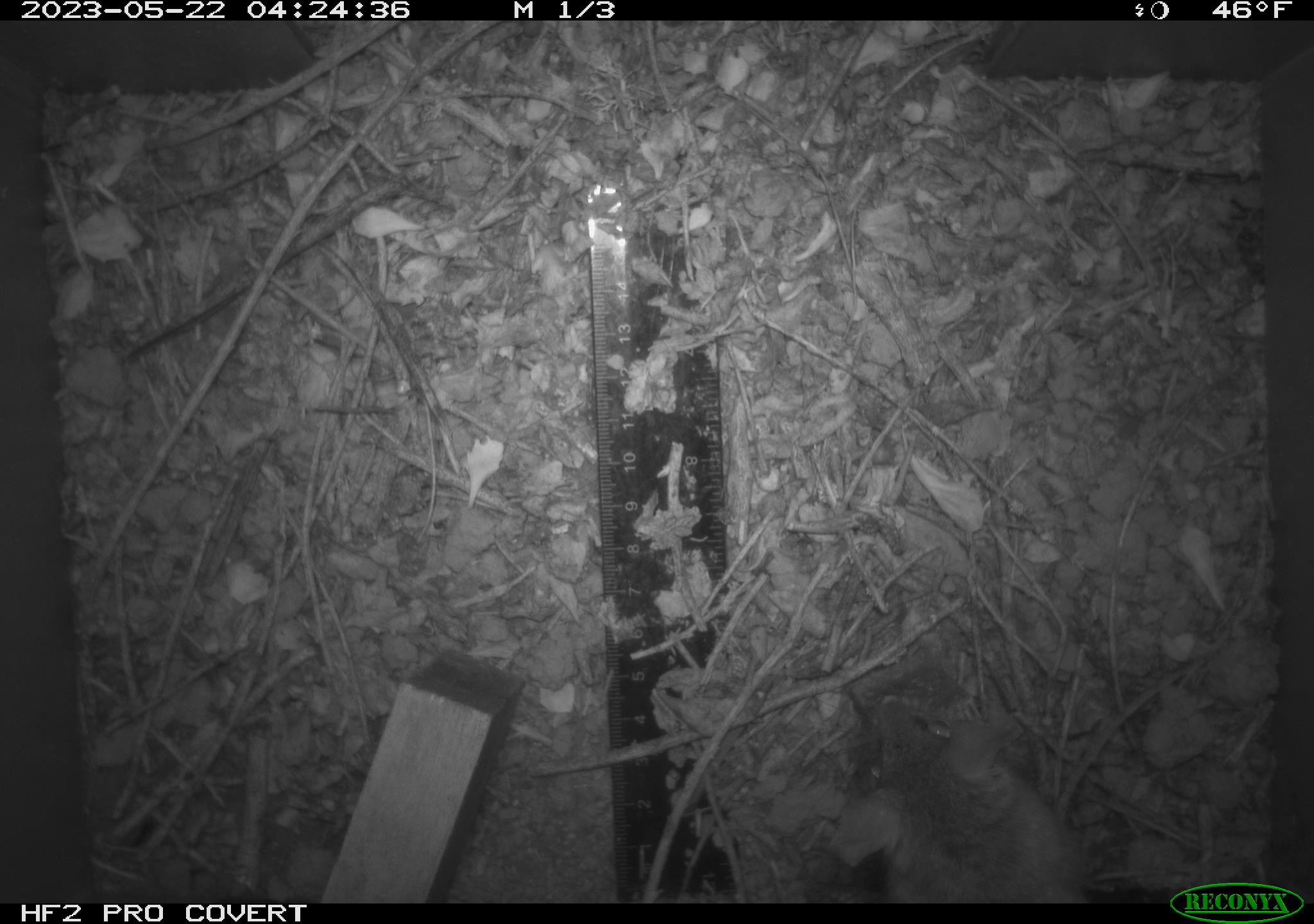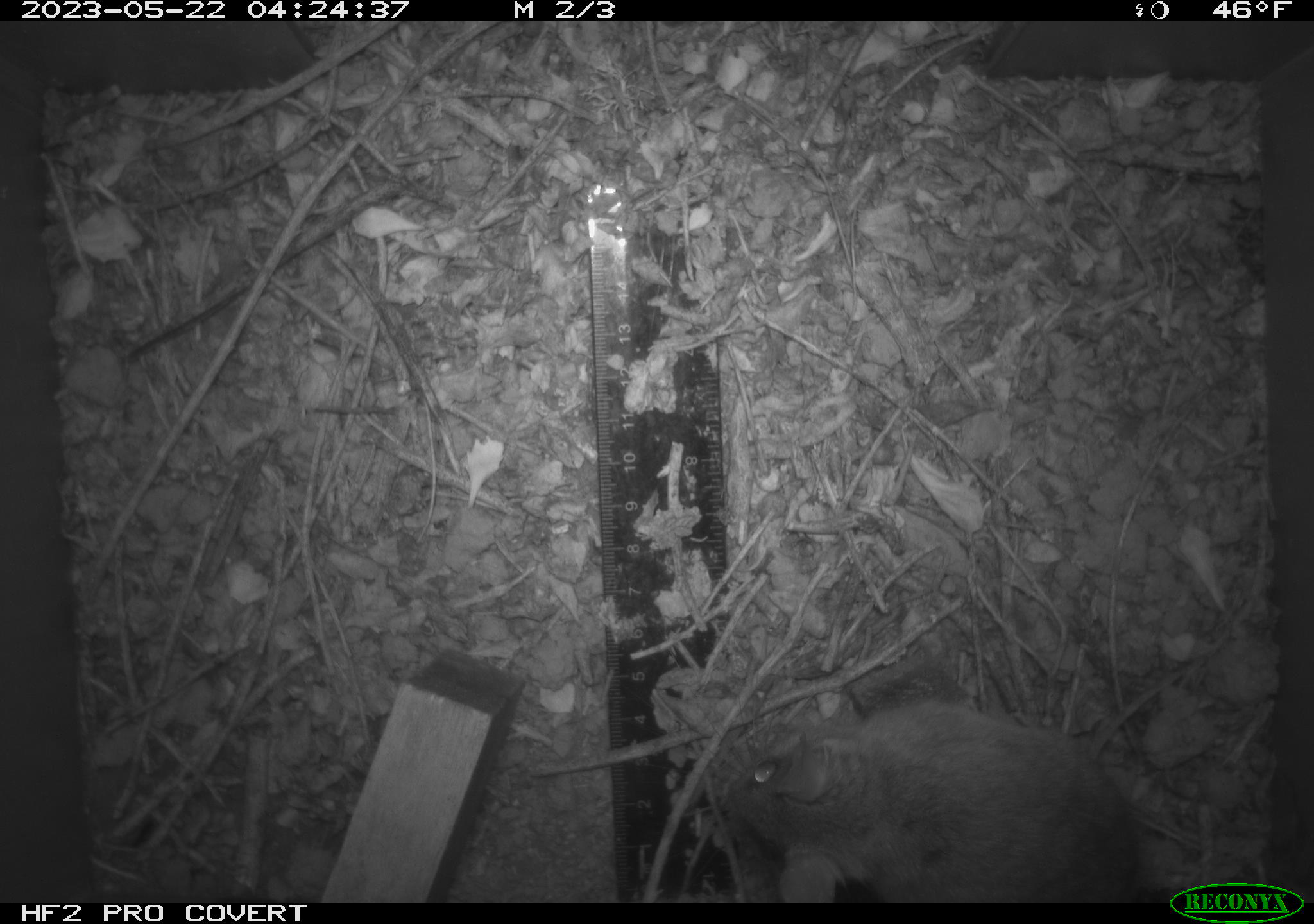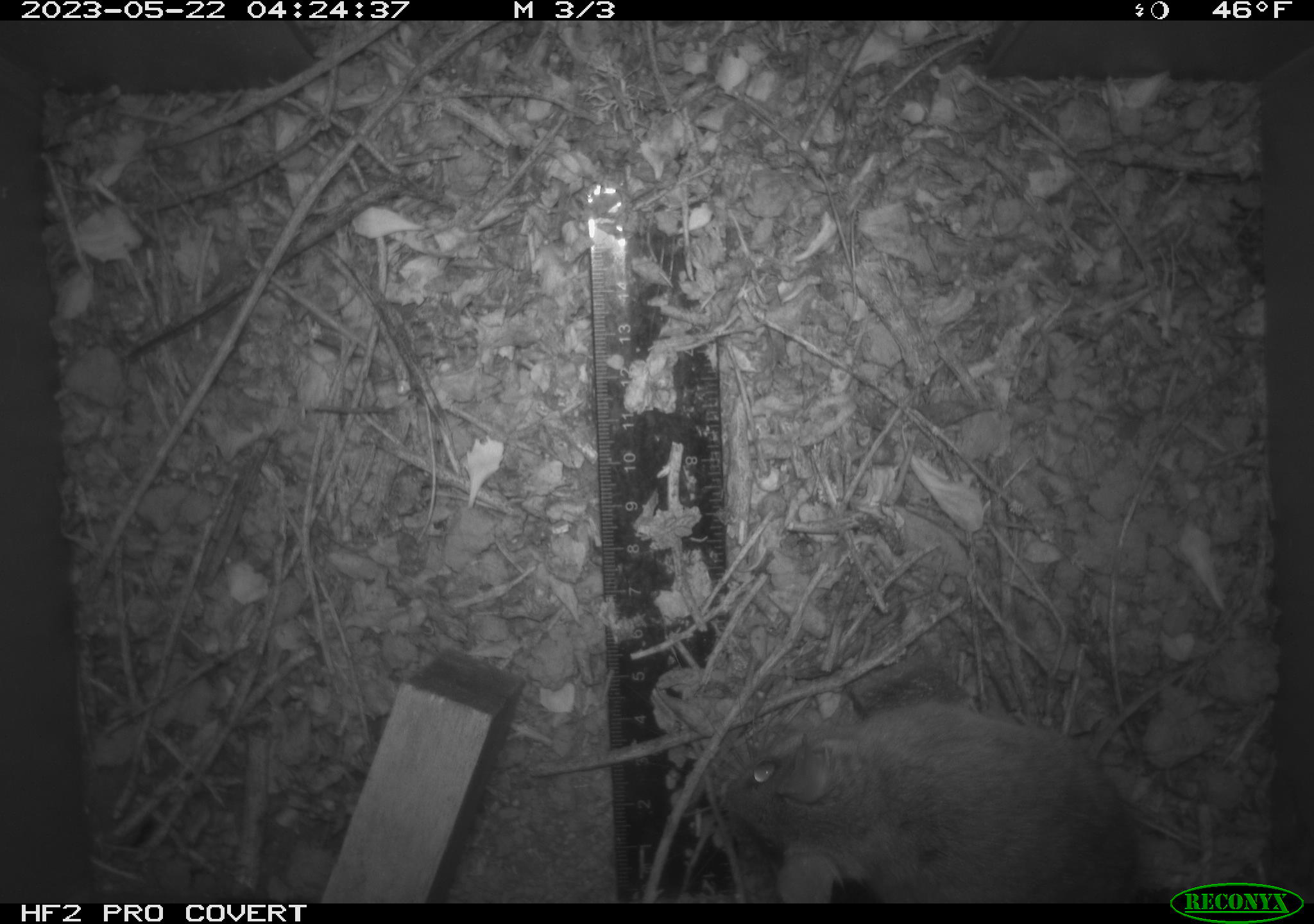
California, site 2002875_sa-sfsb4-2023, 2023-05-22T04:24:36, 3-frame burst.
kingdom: Animalia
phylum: Chordata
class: Mammalia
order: Rodentia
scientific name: Rodentia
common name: mouse species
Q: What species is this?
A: Mouse species (Rodentia).